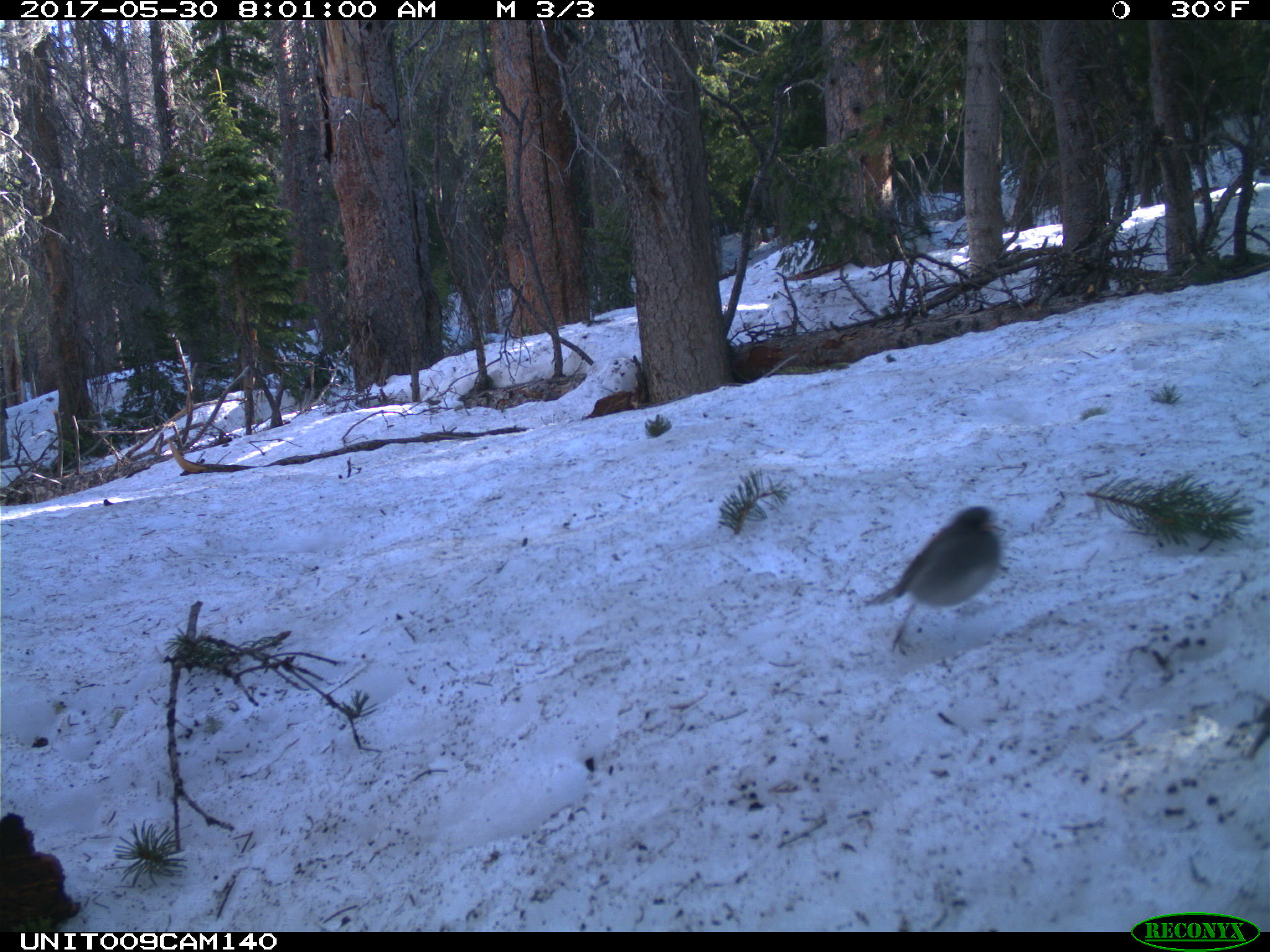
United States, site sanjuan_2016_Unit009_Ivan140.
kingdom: Animalia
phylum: Chordata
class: Aves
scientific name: Aves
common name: birds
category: unidentified bird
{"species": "unidentified bird (birds) (Aves)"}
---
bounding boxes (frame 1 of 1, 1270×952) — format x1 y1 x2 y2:
animal: 862 504 1008 656